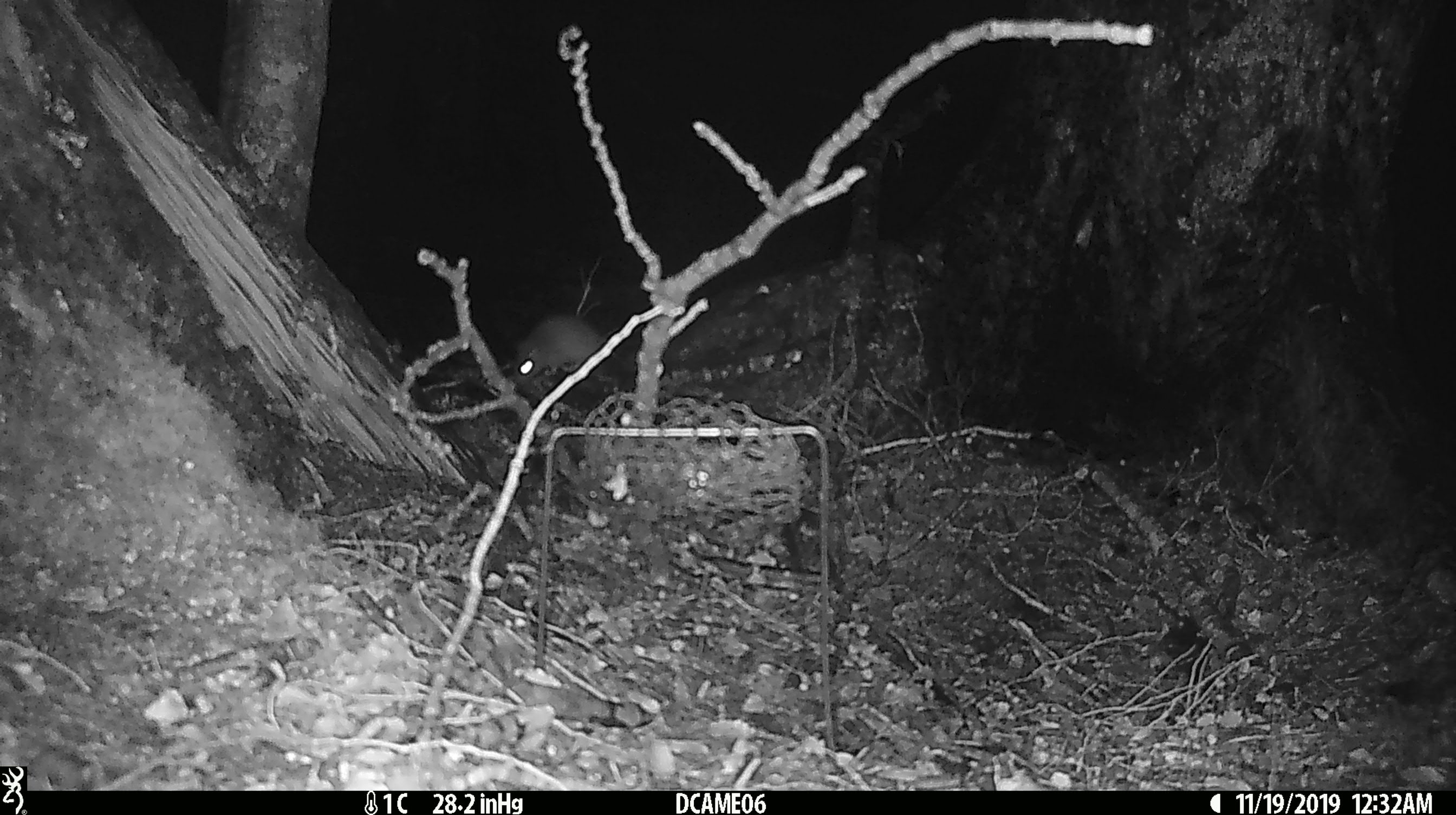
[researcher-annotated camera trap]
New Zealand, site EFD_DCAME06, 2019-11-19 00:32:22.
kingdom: Animalia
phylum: Chordata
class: Mammalia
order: Rodentia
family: Muridae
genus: Rattus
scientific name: Rattus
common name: rat